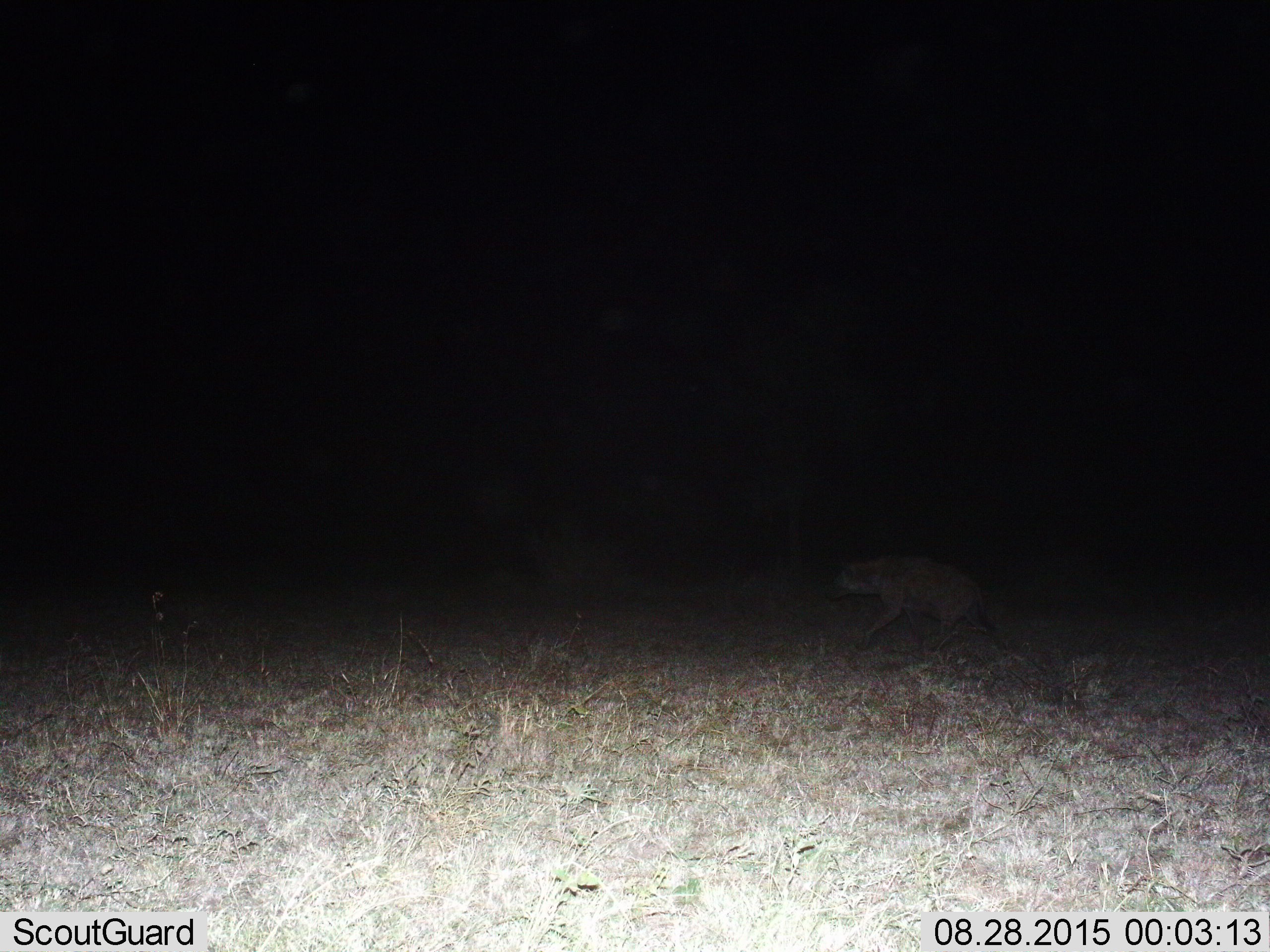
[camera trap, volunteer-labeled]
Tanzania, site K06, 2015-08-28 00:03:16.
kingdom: Animalia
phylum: Chordata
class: Mammalia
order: Carnivora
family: Hyaenidae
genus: Crocuta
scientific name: Crocuta crocuta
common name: spotted hyena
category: hyenaspotted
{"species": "hyenaspotted (spotted hyena) (Crocuta crocuta)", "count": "1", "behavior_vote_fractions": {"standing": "11%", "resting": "0%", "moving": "100%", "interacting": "0%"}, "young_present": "0%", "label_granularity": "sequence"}